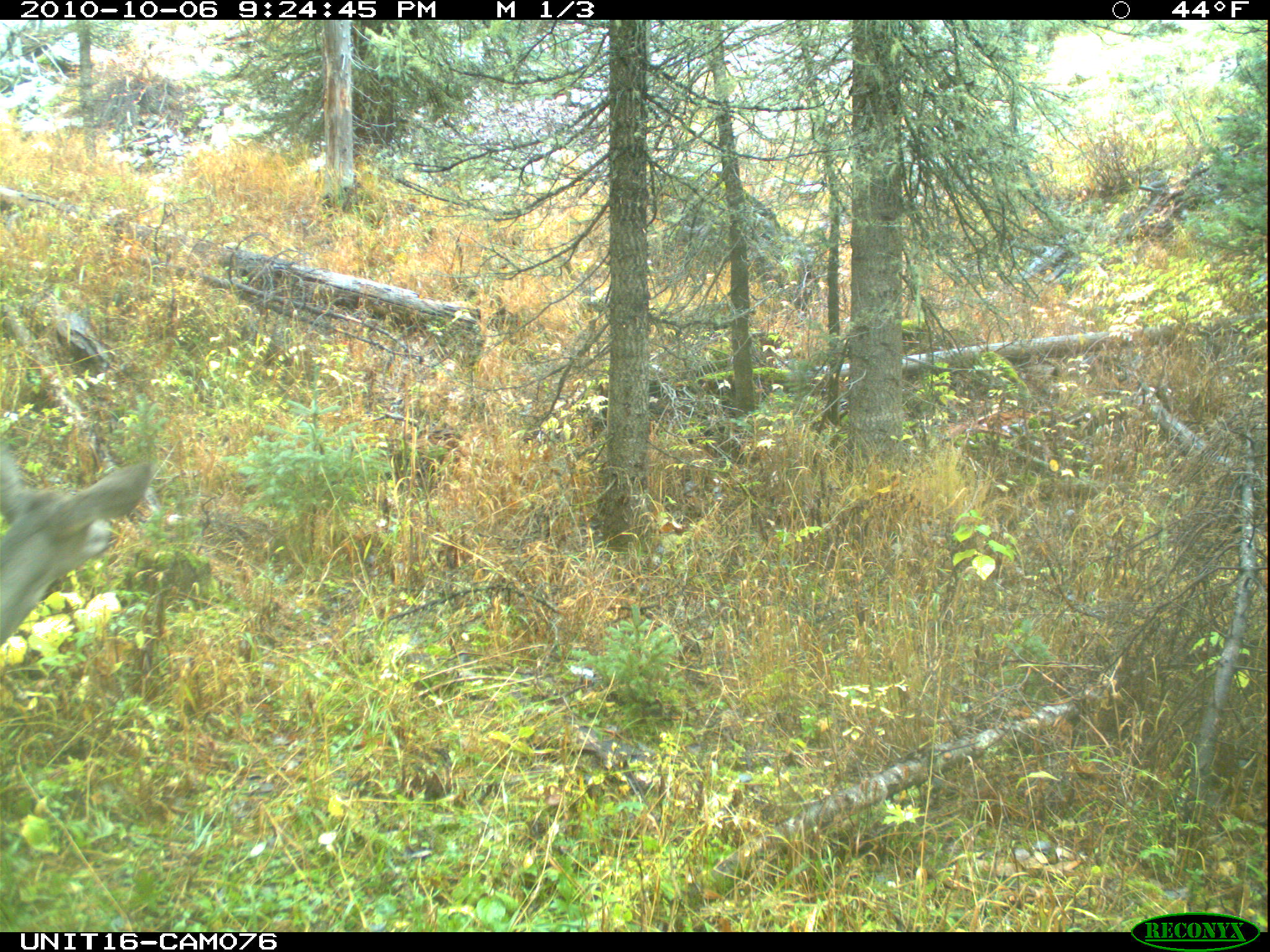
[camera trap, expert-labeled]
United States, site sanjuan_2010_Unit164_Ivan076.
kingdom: Animalia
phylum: Chordata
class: Mammalia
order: Artiodactyla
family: Cervidae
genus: Odocoileus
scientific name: Odocoileus hemionus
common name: mule deer